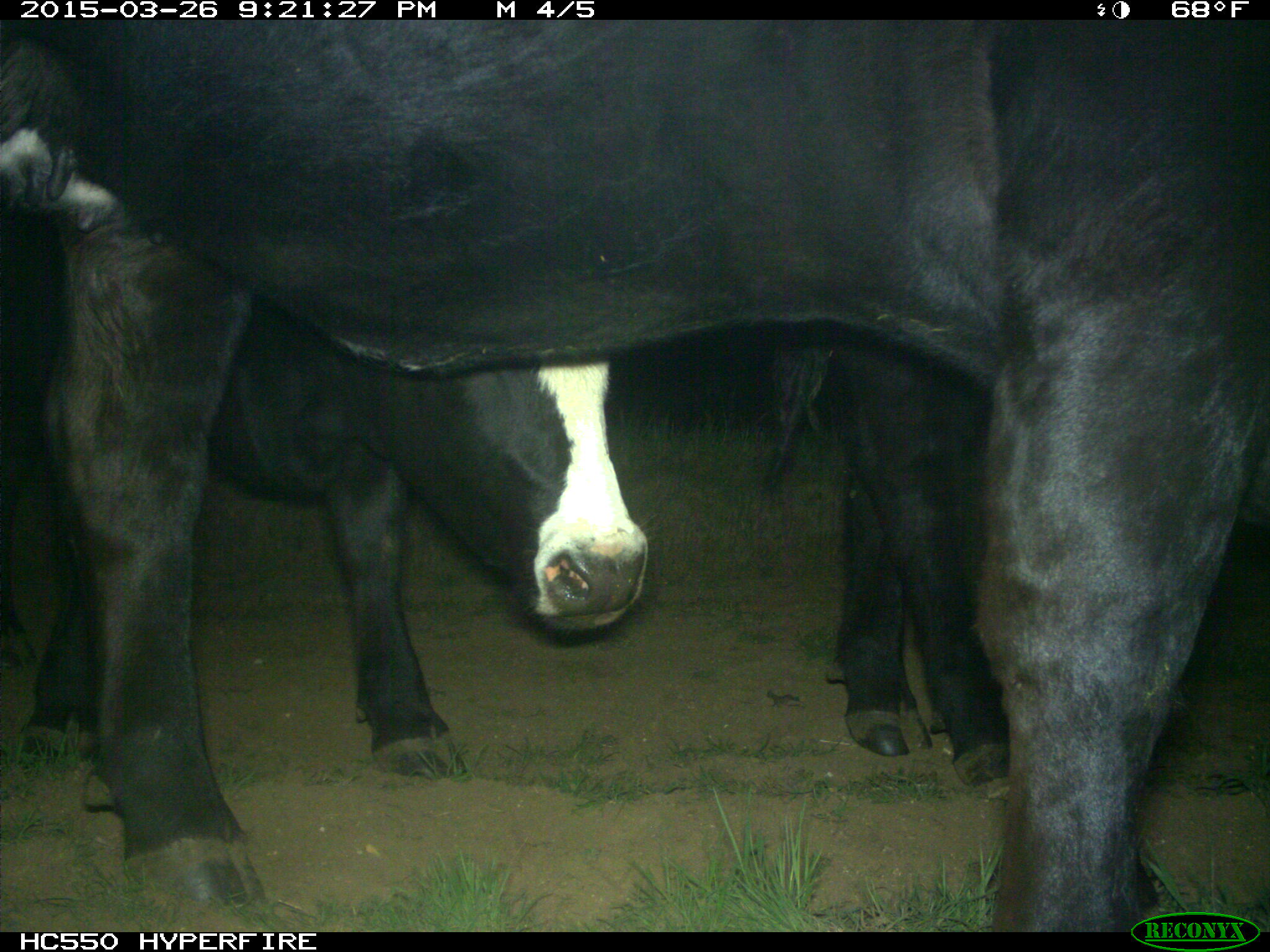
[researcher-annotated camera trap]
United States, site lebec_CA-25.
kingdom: Animalia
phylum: Chordata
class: Mammalia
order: Artiodactyla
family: Bovidae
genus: Bos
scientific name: Bos taurus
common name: domestic cow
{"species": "Bos taurus (domestic cow)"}